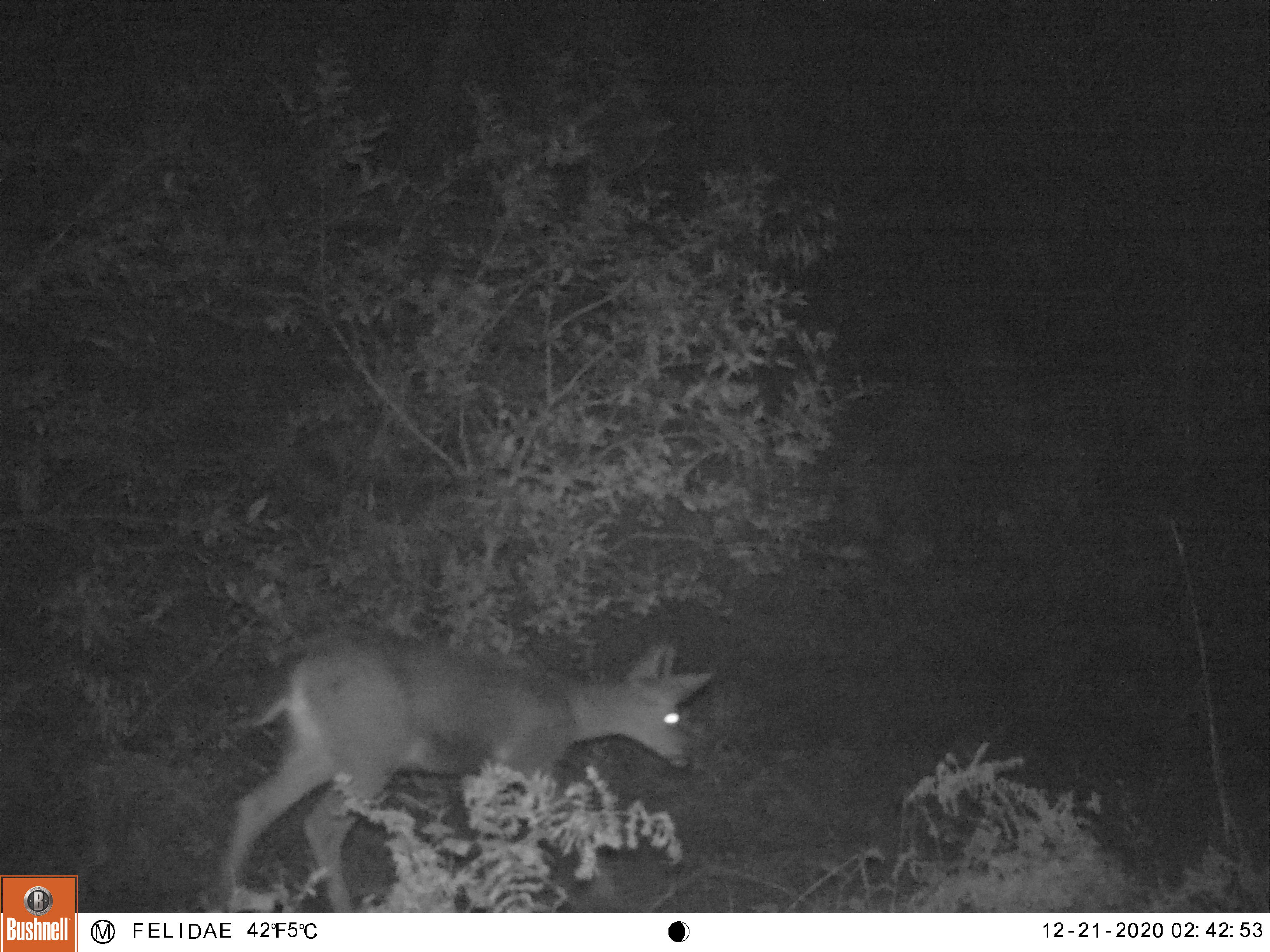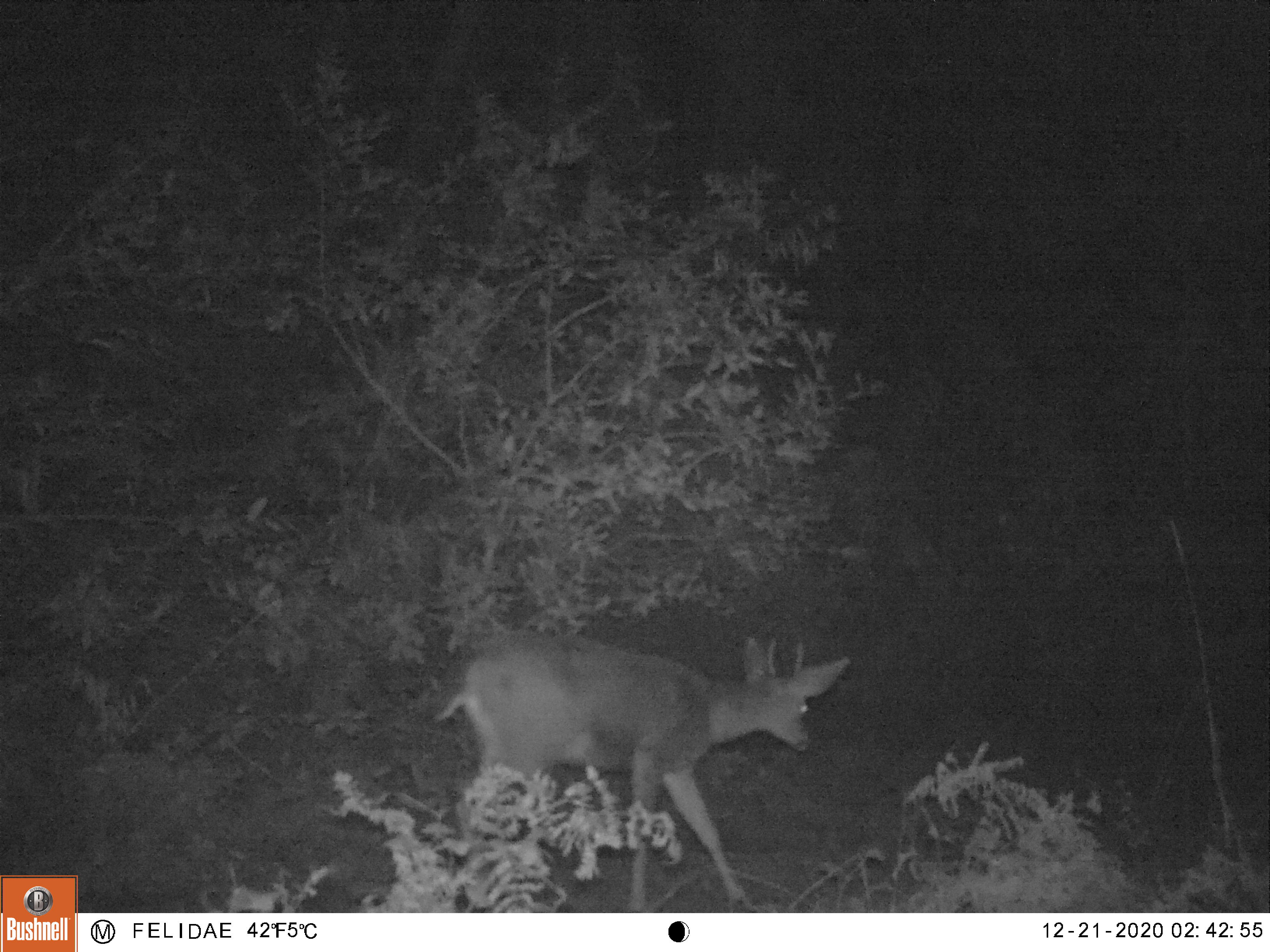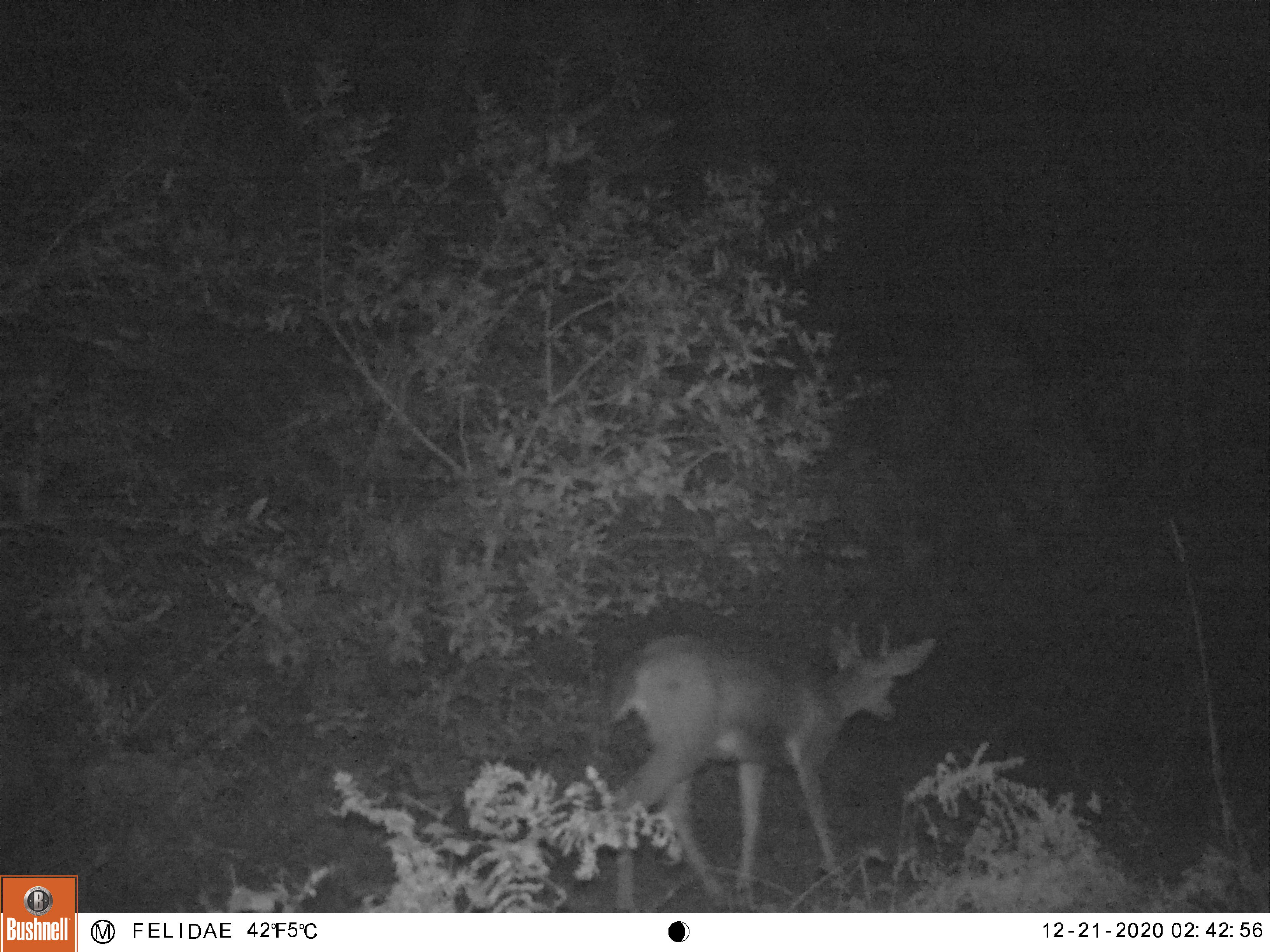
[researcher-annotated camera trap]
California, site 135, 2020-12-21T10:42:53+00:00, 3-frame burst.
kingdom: Animalia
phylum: Chordata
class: Mammalia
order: Artiodactyla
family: Cervidae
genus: Odocoileus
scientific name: Odocoileus hemionus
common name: mule deer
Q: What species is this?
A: Mule deer (Odocoileus hemionus).